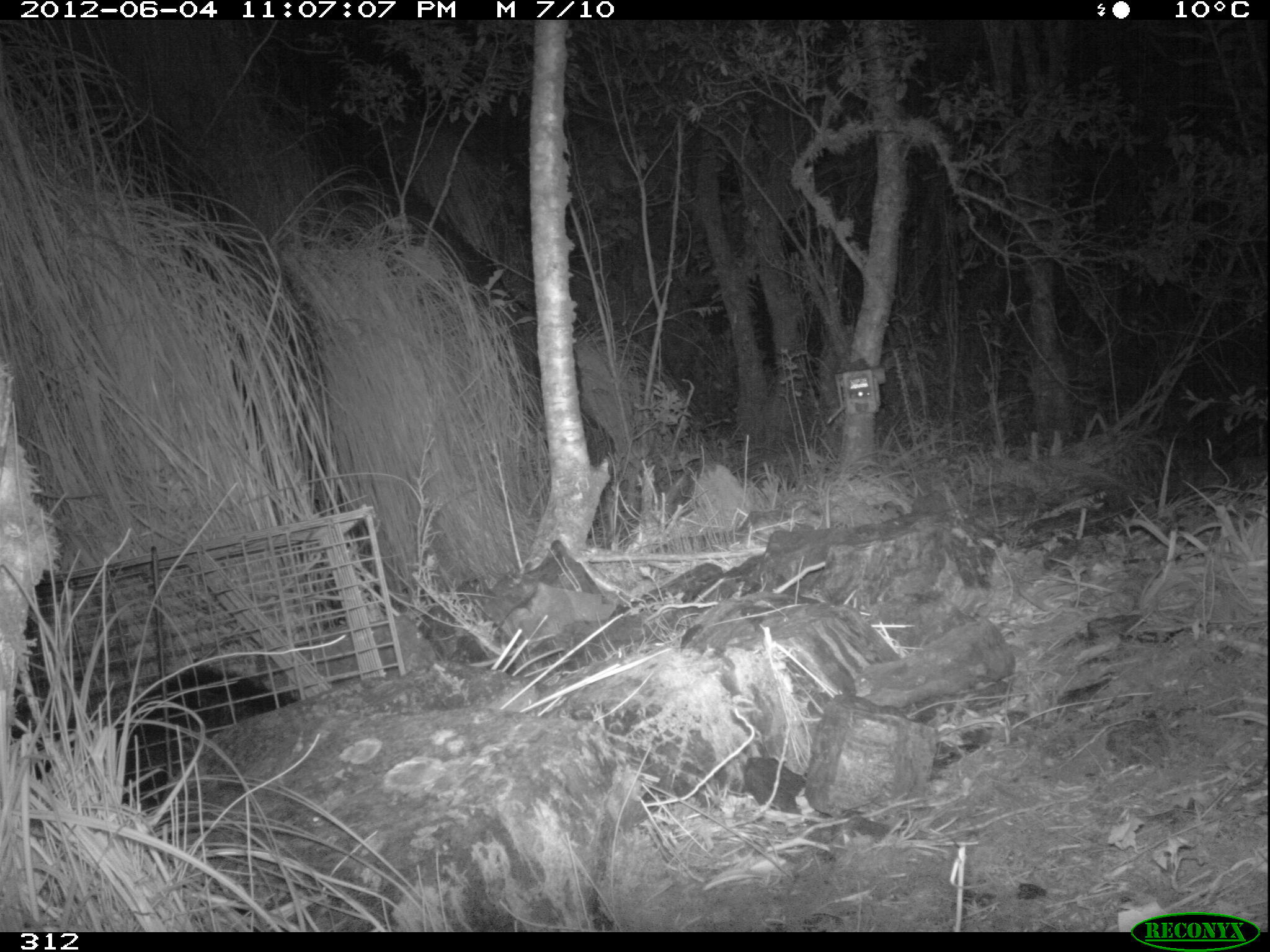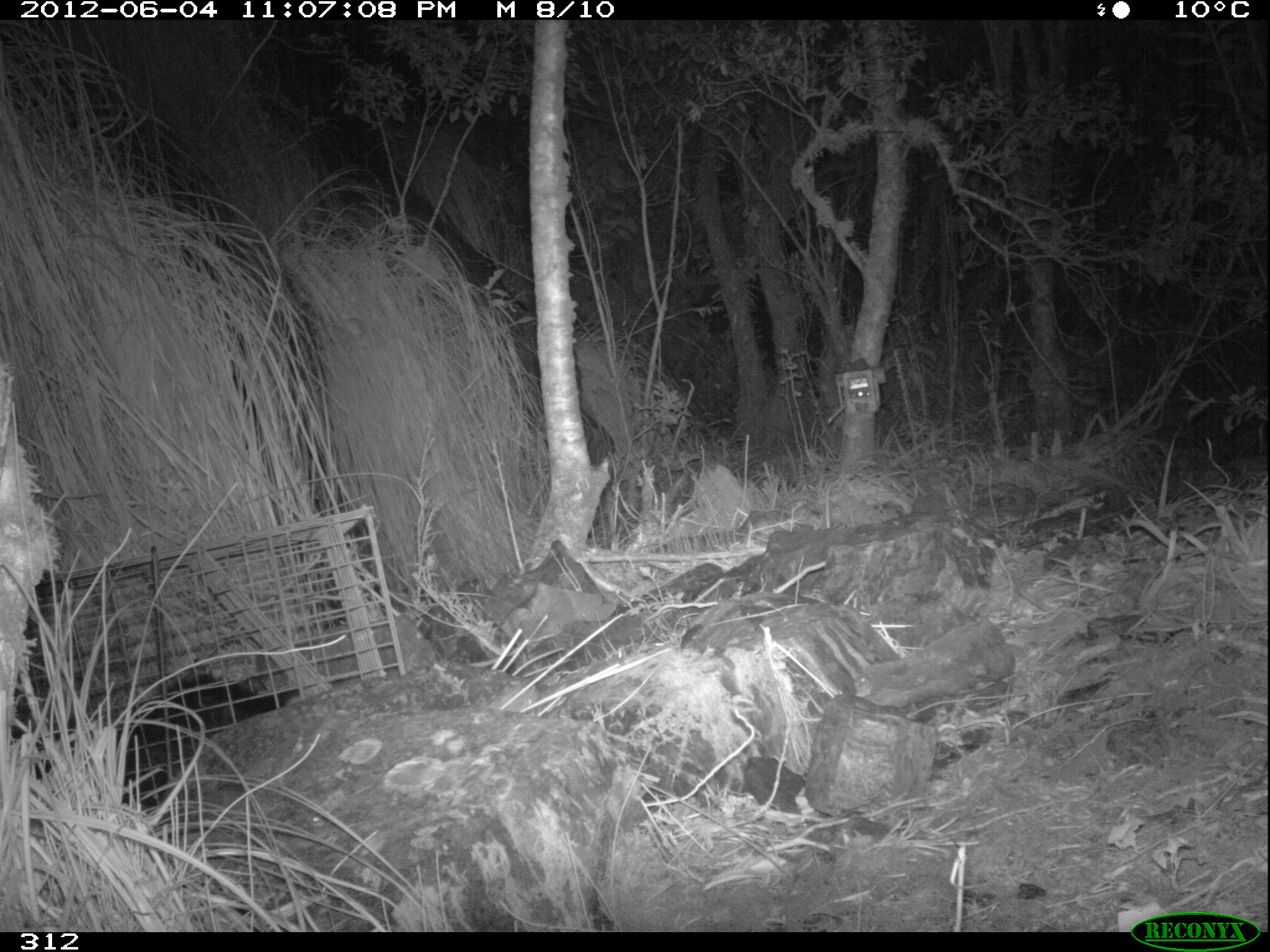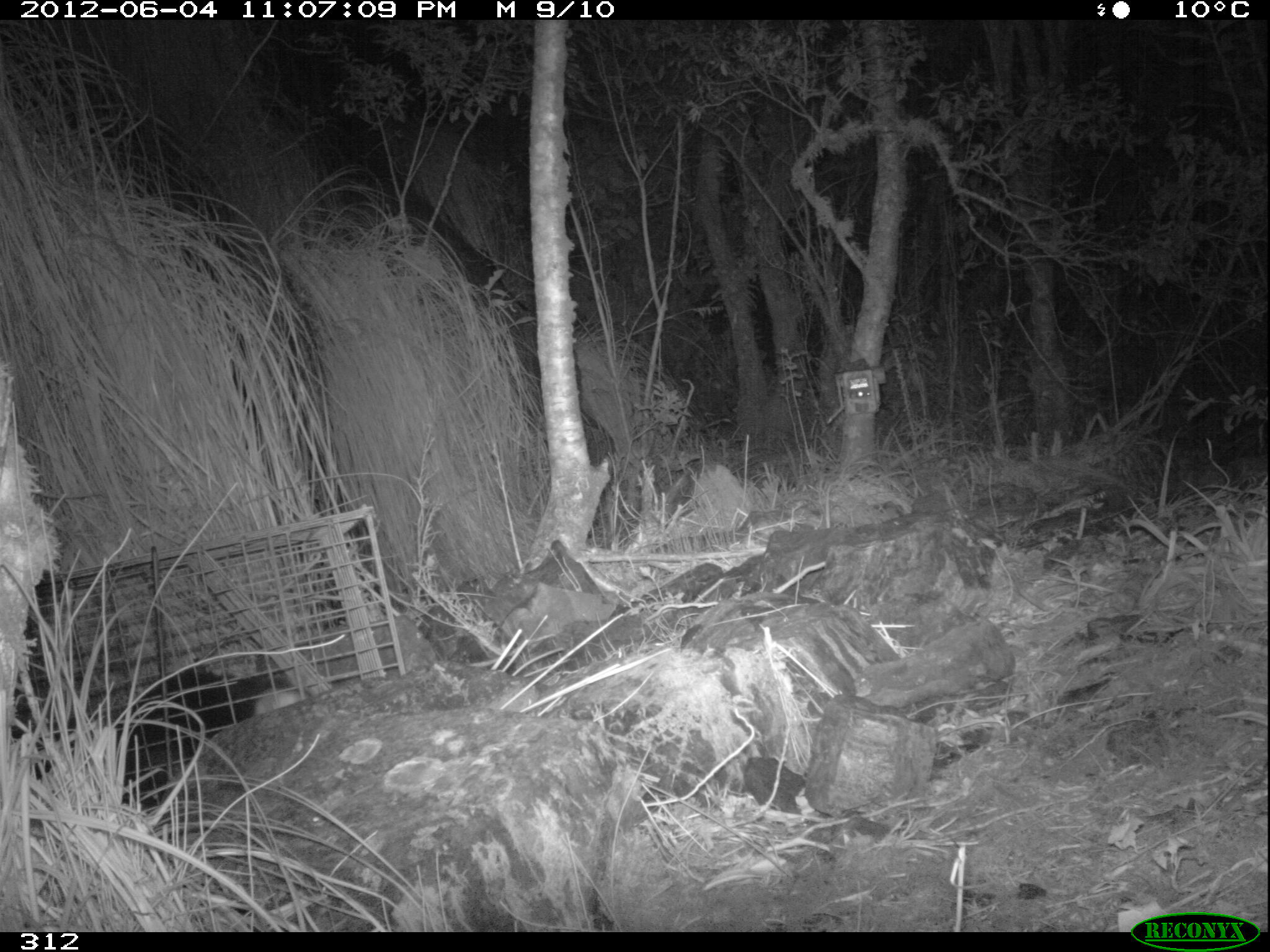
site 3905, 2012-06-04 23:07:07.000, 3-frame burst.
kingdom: Animalia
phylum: Chordata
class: Mammalia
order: Didelphimorphia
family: Didelphidae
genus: Didelphis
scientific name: Didelphis pernigra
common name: andean white-eared opossum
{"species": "Didelphis pernigra (andean white-eared opossum)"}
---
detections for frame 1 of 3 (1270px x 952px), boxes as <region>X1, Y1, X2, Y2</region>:
didelphis pernigra: <region>108, 658, 301, 813</region>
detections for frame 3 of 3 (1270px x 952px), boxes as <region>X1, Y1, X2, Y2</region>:
didelphis pernigra: <region>115, 656, 309, 805</region>